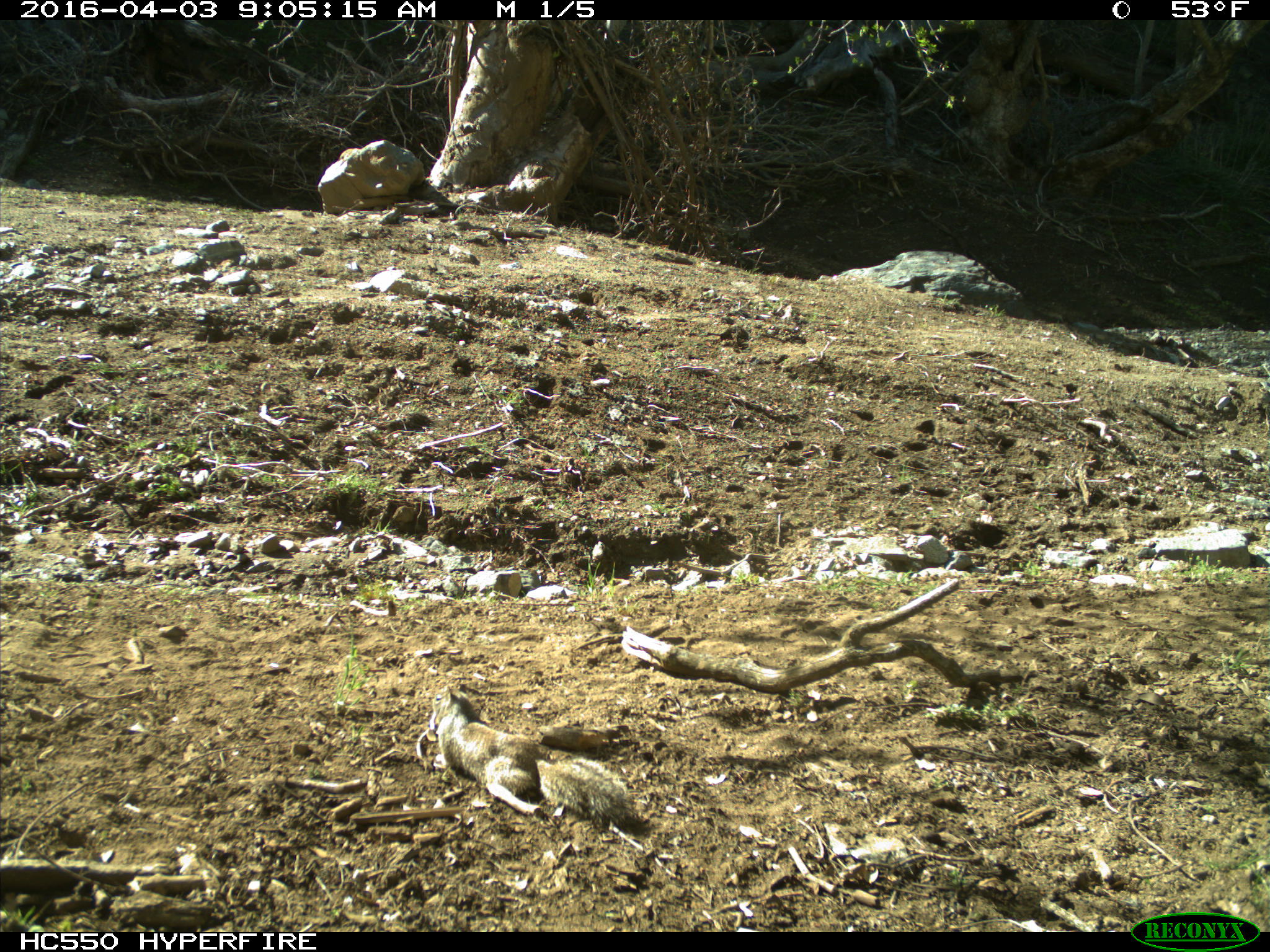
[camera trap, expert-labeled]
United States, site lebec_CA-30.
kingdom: Animalia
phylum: Chordata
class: Mammalia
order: Rodentia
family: Sciuridae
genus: Otospermophilus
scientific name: Otospermophilus beecheyi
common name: california ground squirrel